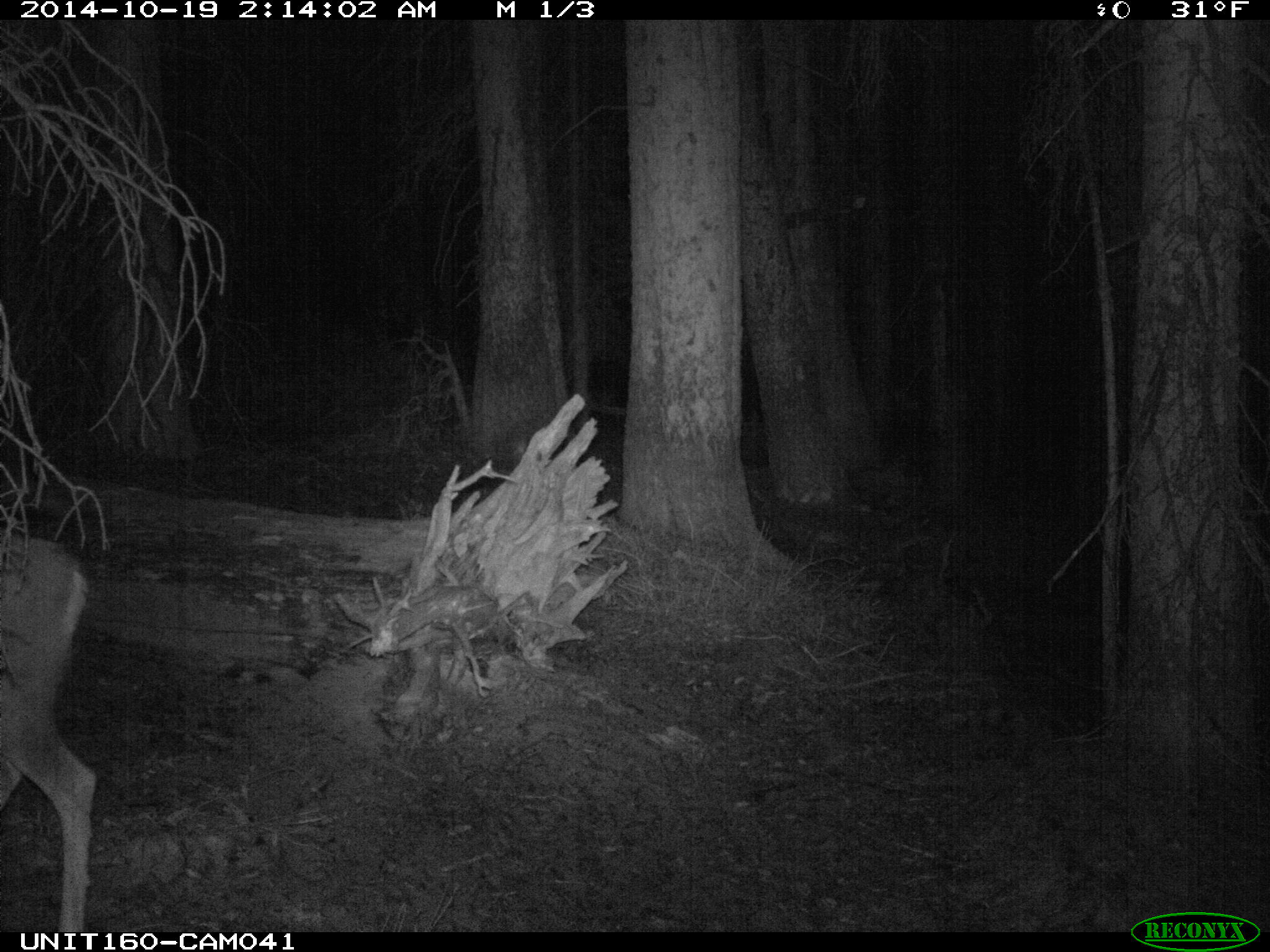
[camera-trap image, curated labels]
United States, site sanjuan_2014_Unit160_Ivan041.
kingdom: Animalia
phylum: Chordata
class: Mammalia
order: Artiodactyla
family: Cervidae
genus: Odocoileus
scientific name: Odocoileus hemionus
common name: mule deer